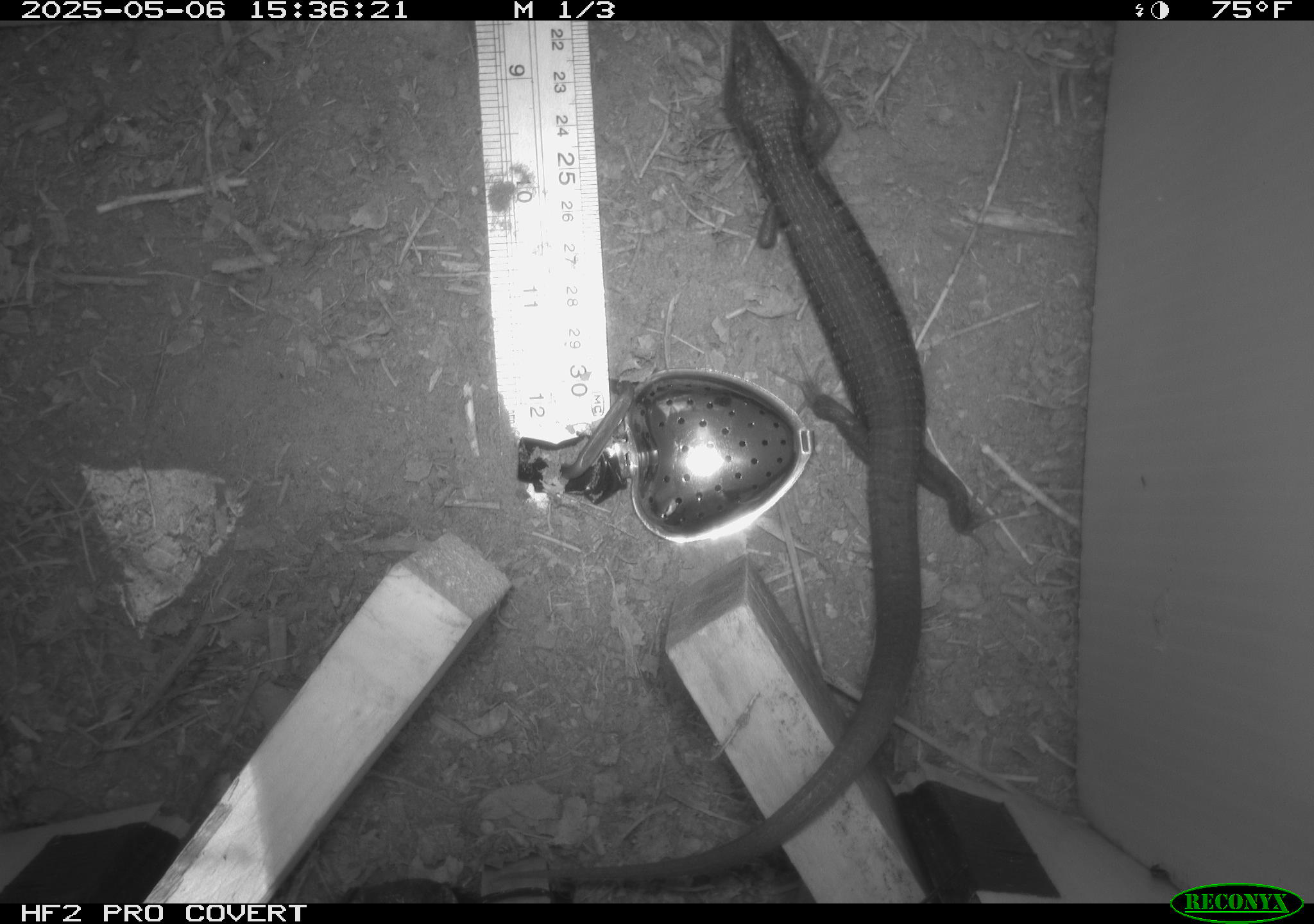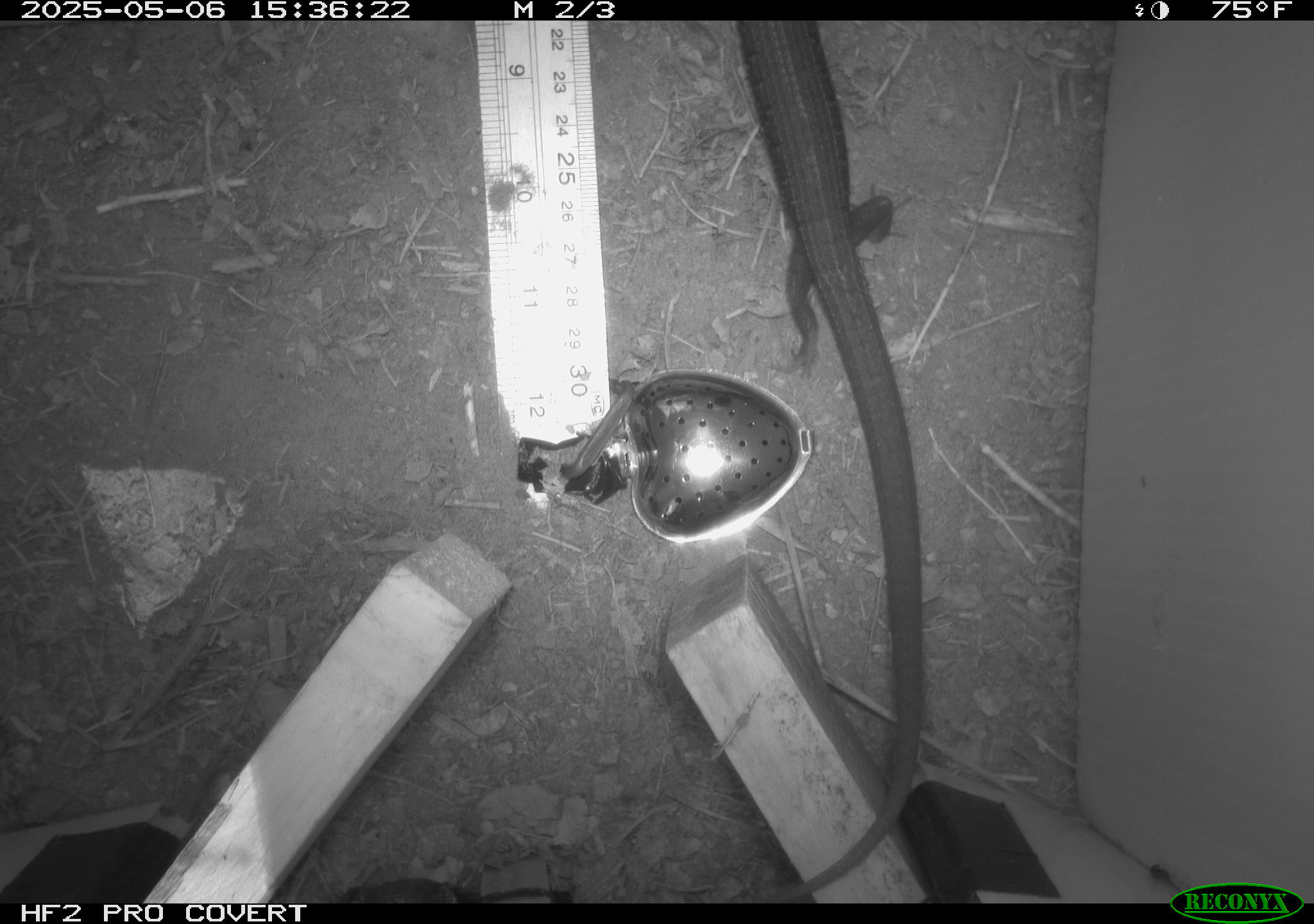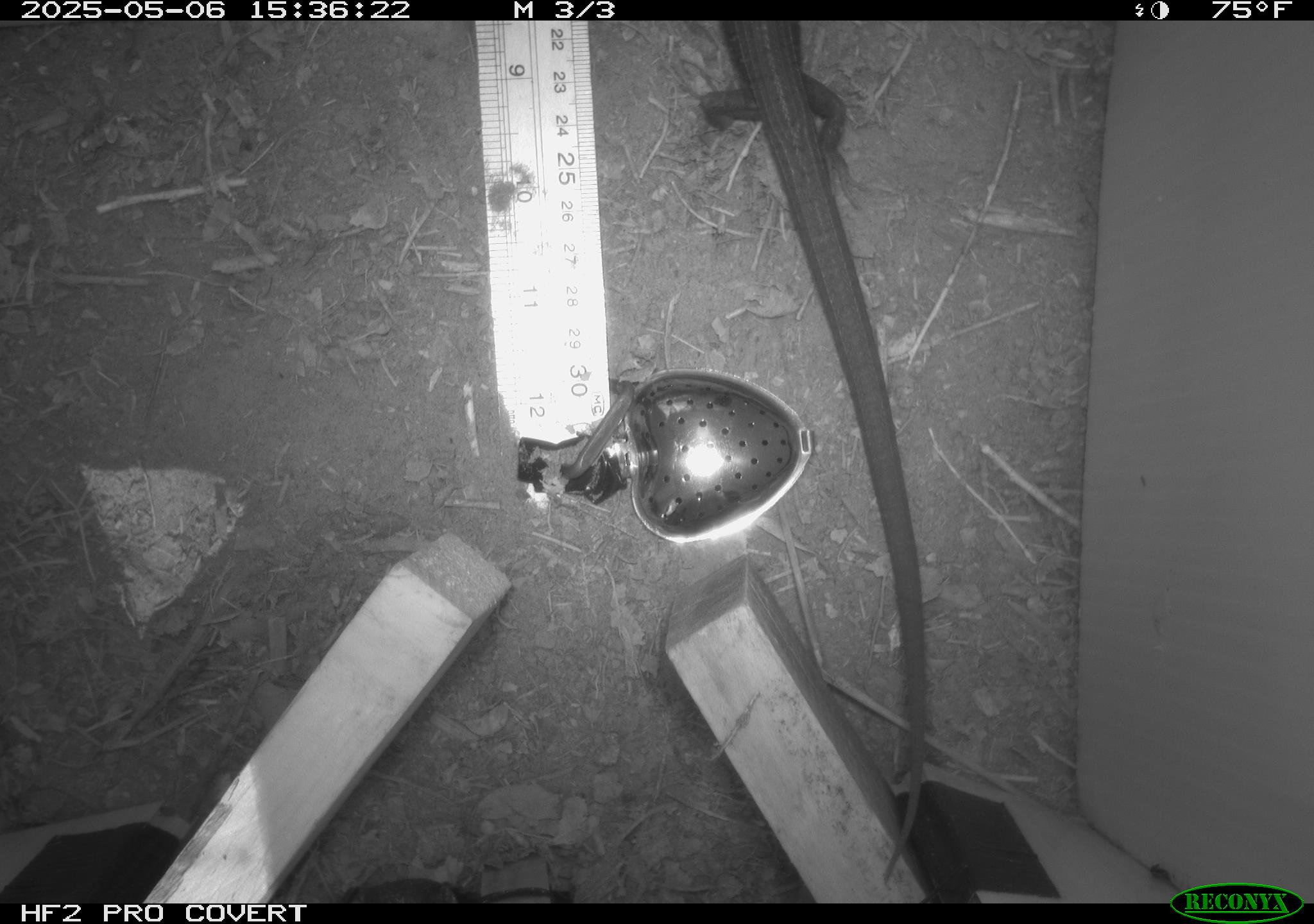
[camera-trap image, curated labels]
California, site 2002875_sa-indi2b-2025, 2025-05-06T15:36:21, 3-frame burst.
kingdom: Animalia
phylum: Chordata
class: Reptilia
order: Squamata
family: Anguidae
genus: Elgaria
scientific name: Elgaria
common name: alligator lizards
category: elgaria species